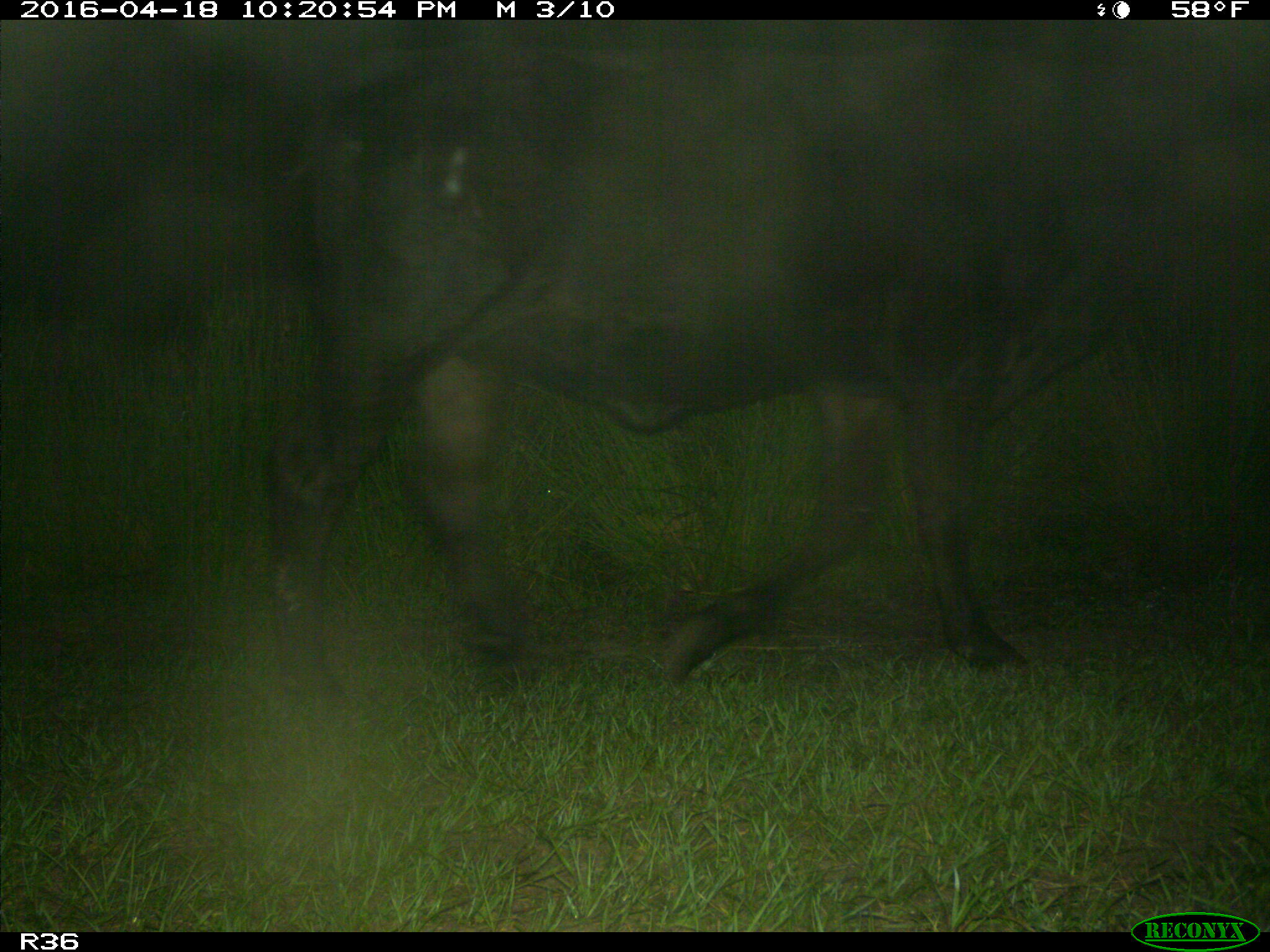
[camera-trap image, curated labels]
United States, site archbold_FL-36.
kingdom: Animalia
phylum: Chordata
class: Mammalia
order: Artiodactyla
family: Bovidae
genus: Bos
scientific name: Bos taurus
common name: domestic cow